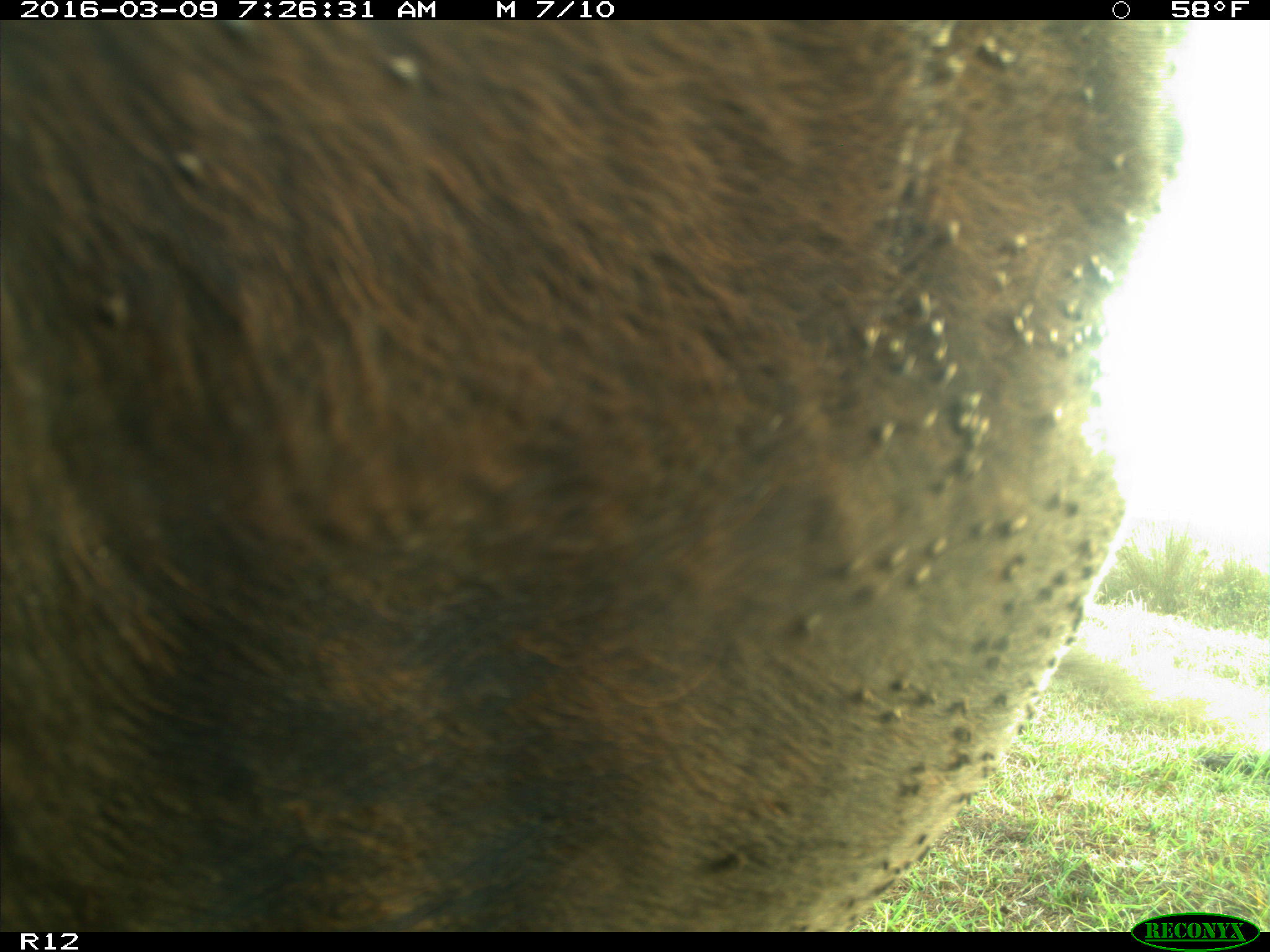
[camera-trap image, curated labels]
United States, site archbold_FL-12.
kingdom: Animalia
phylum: Chordata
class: Mammalia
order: Artiodactyla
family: Bovidae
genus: Bos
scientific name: Bos taurus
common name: domestic cow